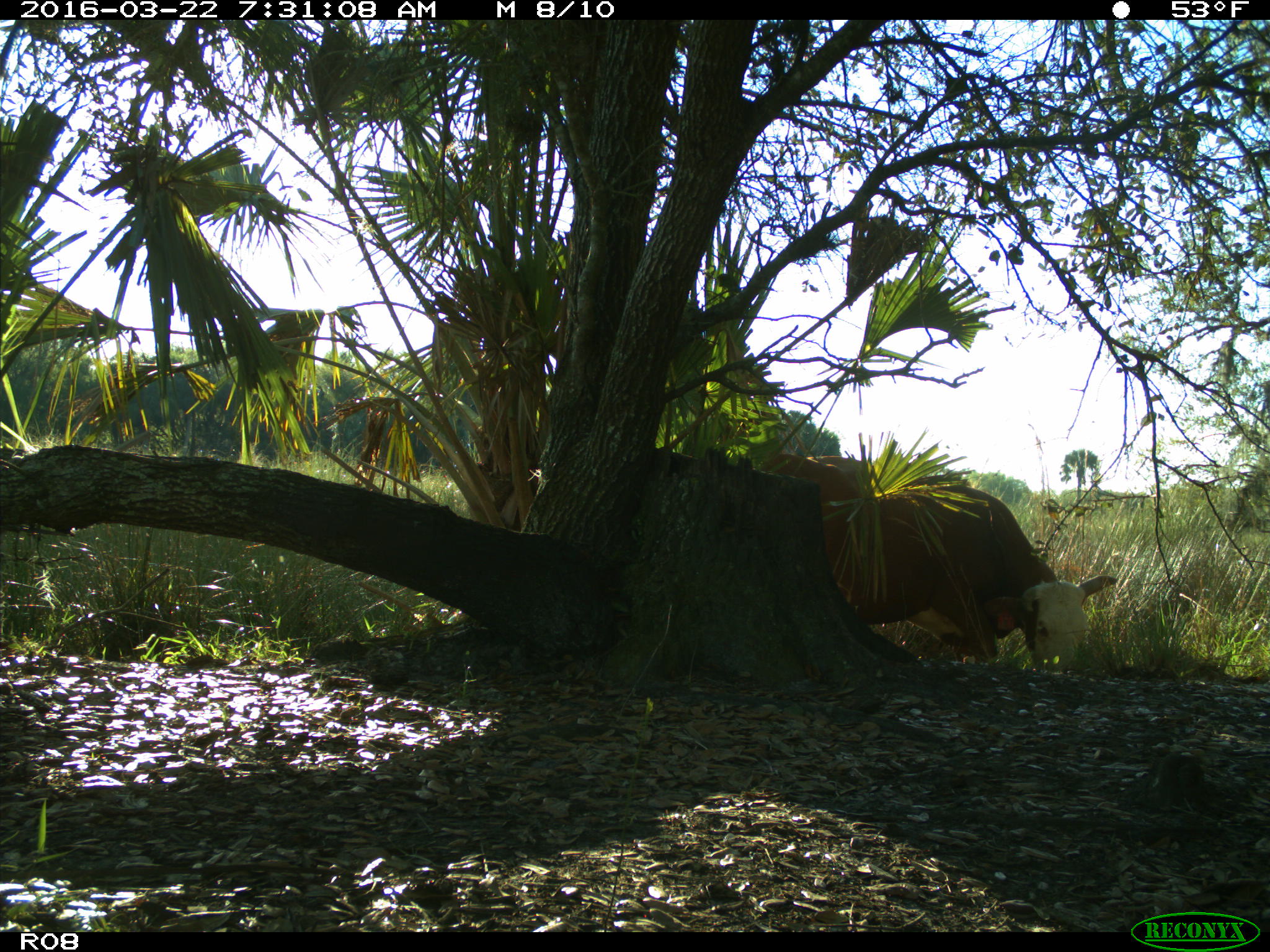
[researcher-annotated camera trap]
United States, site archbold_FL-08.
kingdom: Animalia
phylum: Chordata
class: Mammalia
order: Artiodactyla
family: Bovidae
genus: Bos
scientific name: Bos taurus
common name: domestic cow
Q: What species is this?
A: Bos taurus (domestic cow).